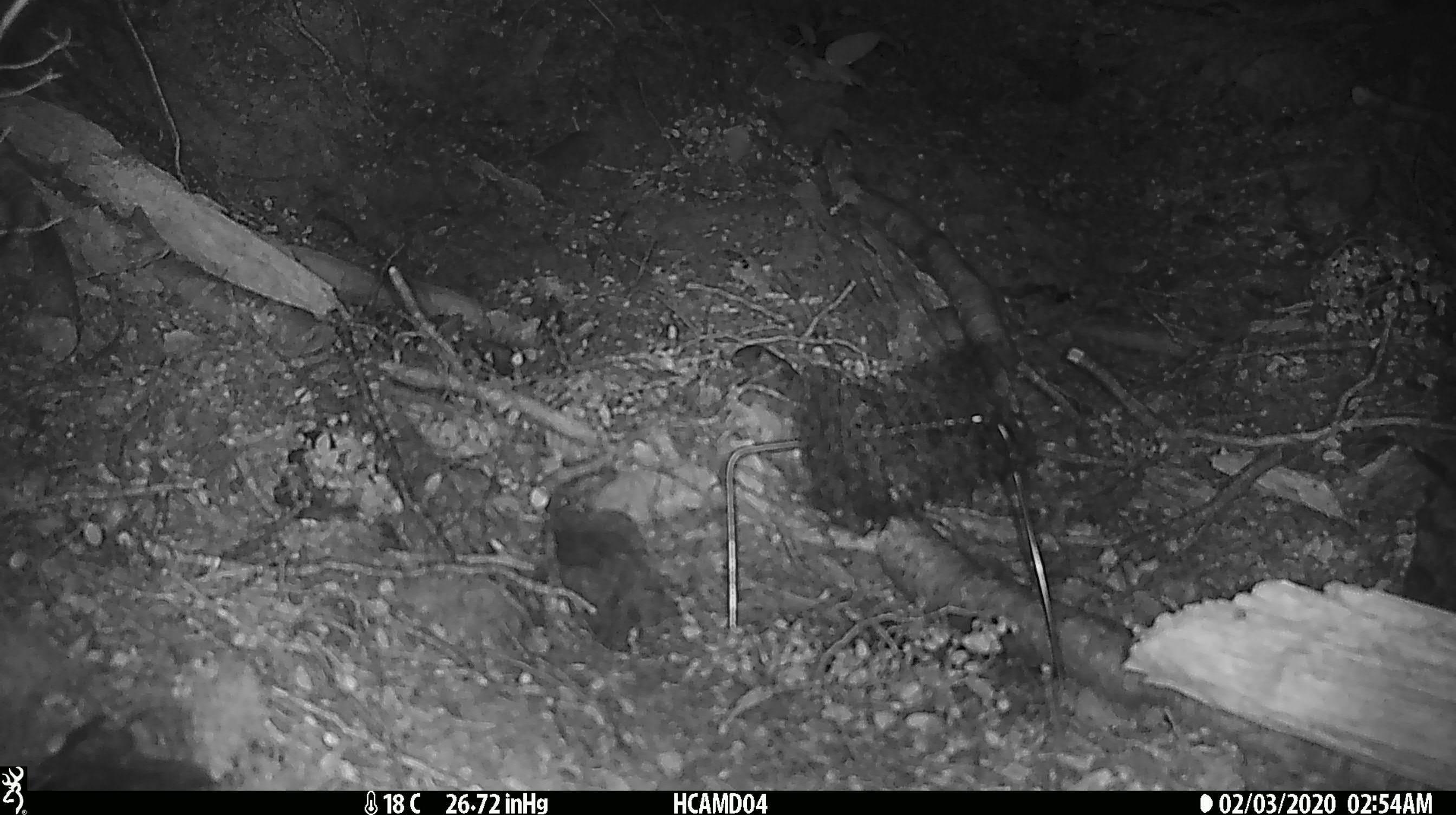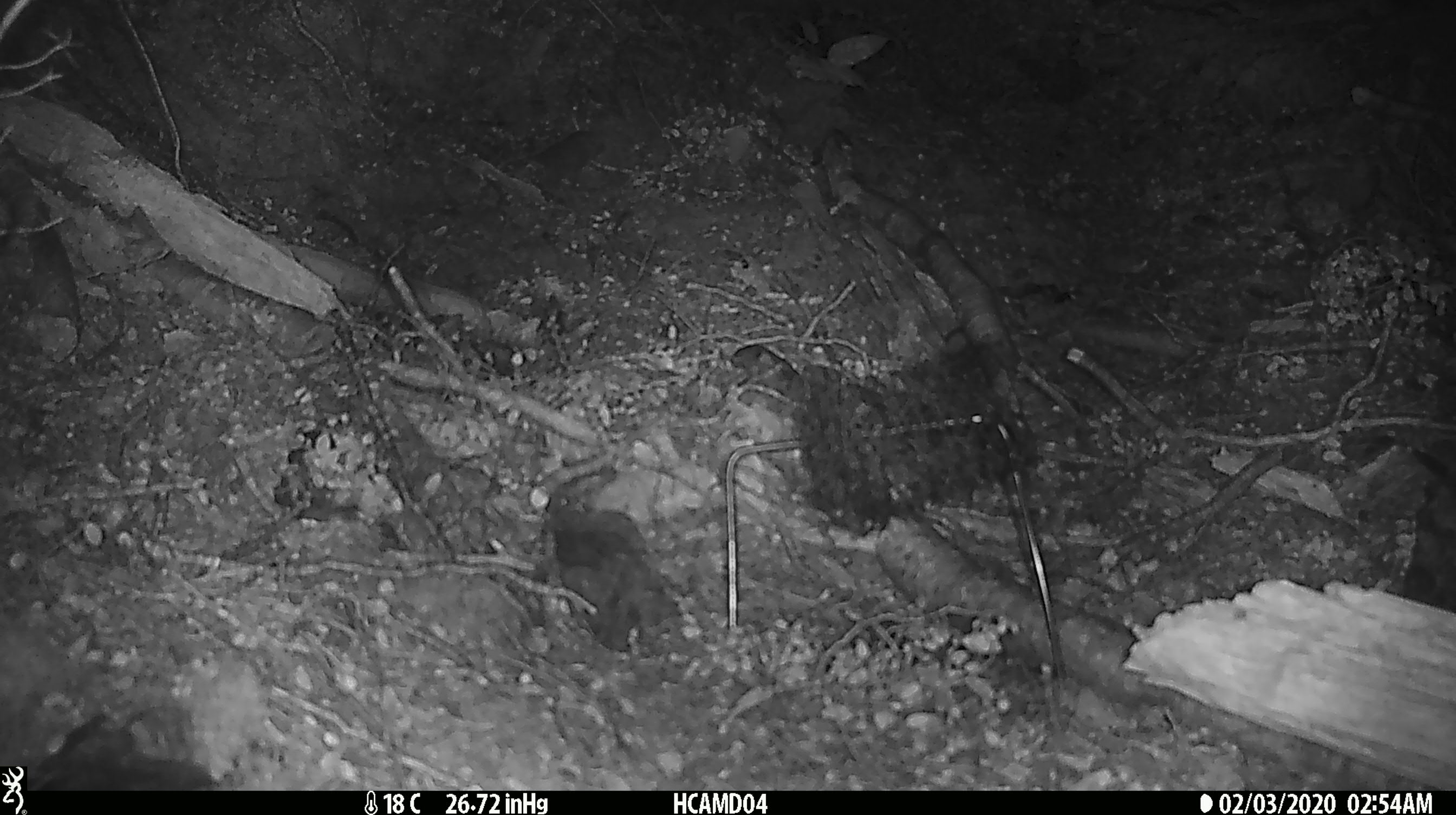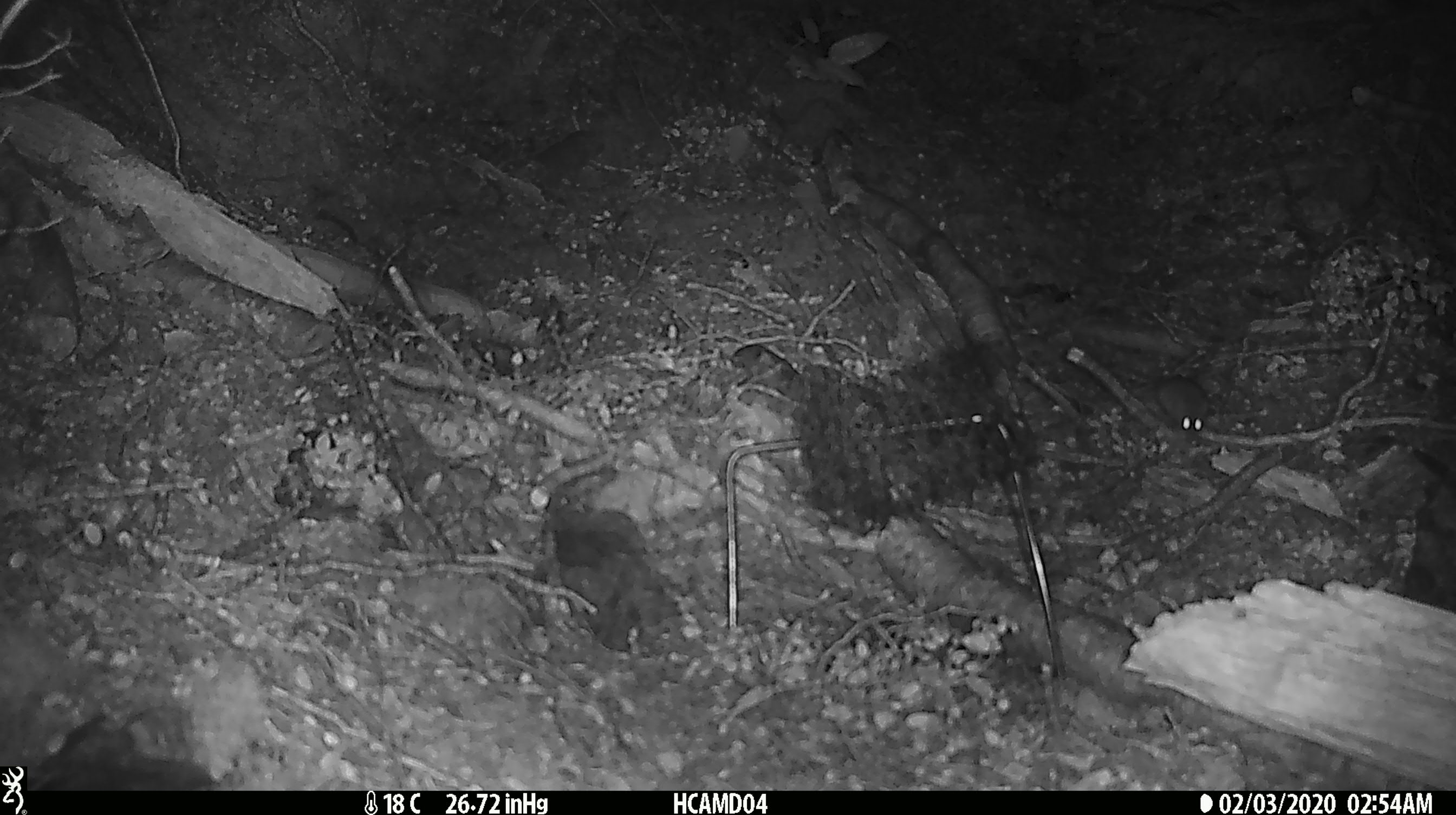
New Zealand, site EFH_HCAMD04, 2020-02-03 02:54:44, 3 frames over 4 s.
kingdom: Animalia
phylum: Chordata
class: Mammalia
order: Rodentia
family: Muridae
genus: Mus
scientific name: Mus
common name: mouse